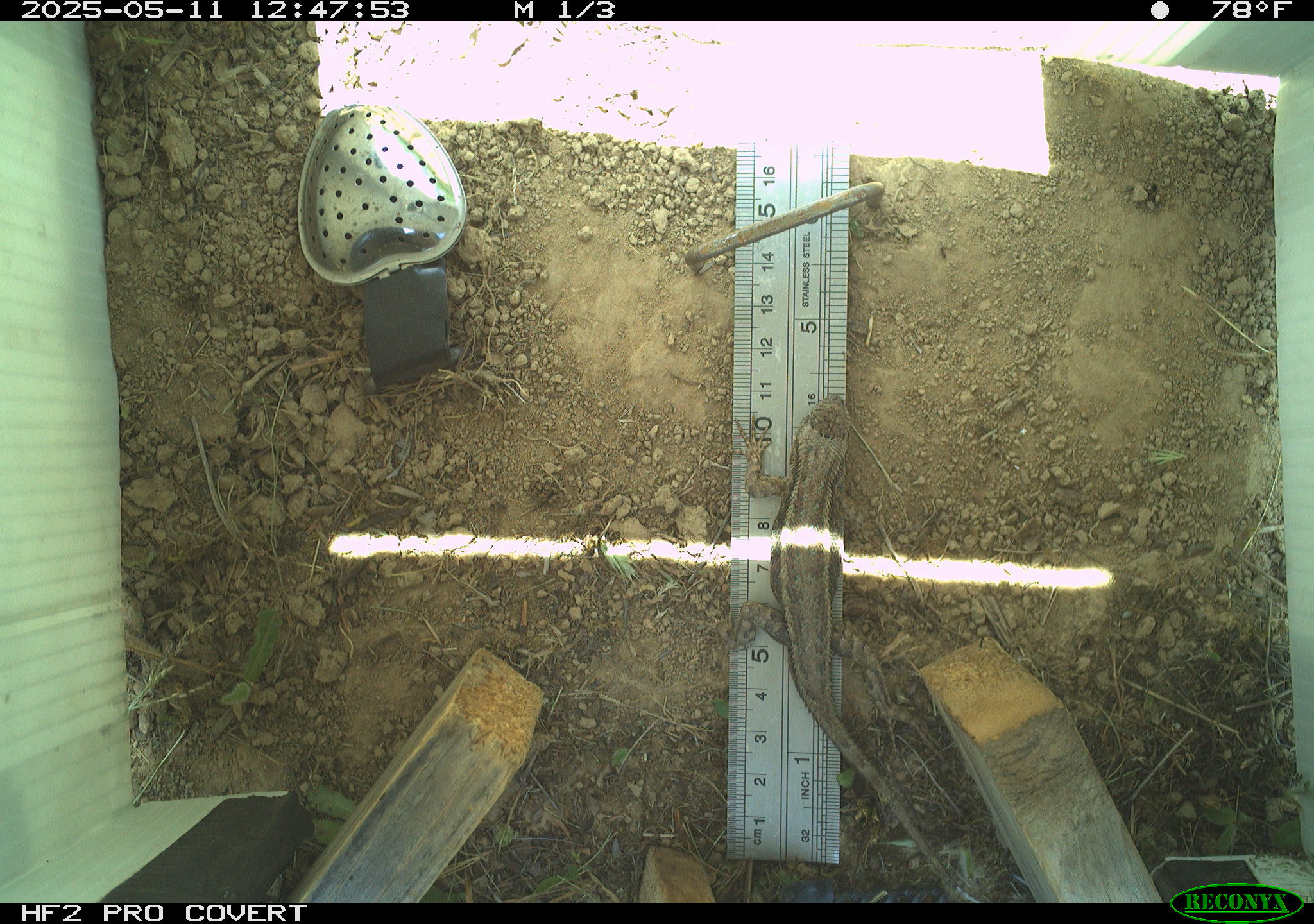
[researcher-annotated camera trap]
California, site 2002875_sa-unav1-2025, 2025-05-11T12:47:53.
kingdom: Animalia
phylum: Chordata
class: Reptilia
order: Squamata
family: Phrynosomatidae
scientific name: Phrynosomatidae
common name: north american spiny lizards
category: sceloporus/uta species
Sceloporus/uta species (north american spiny lizards) (Phrynosomatidae).